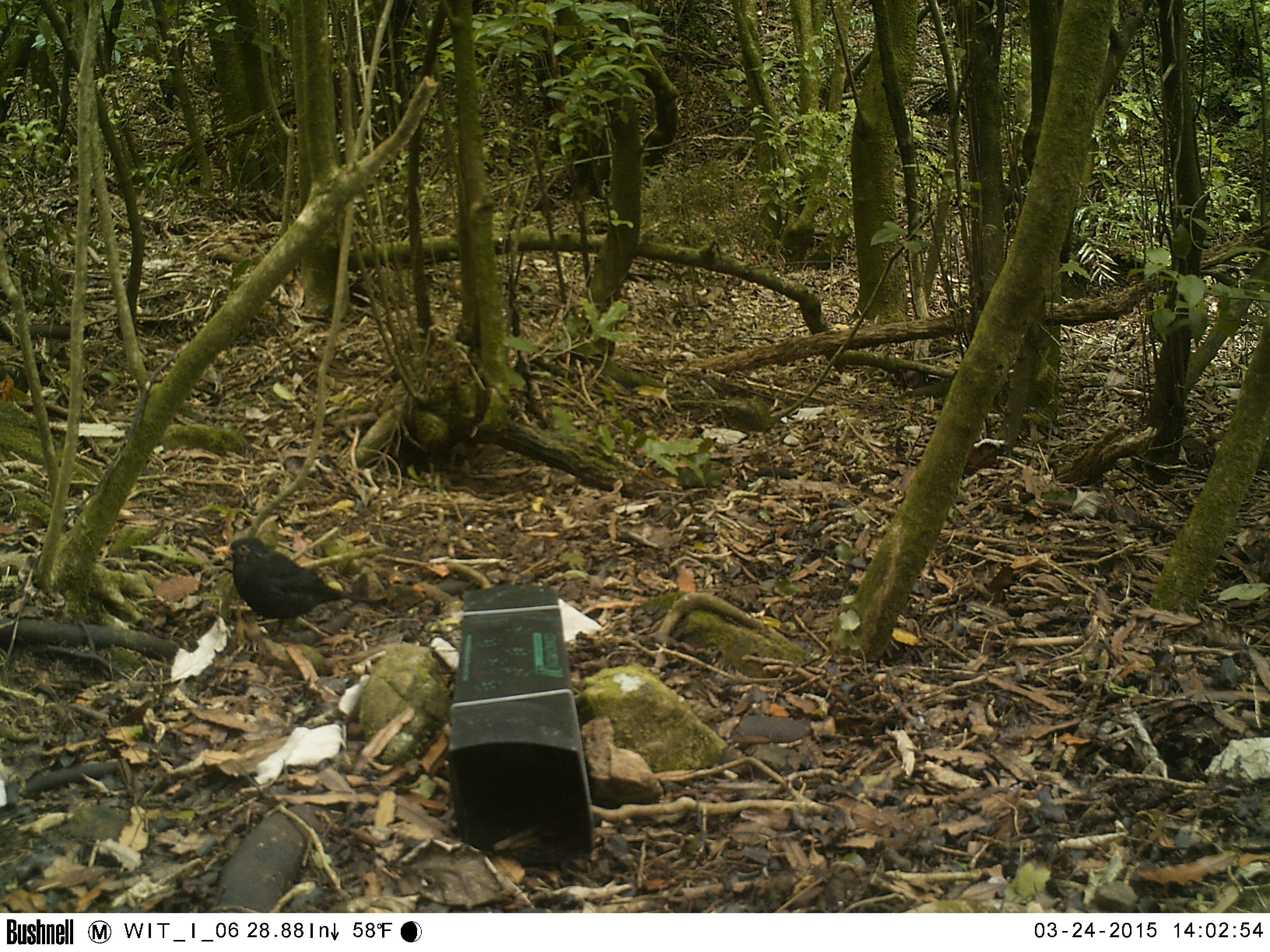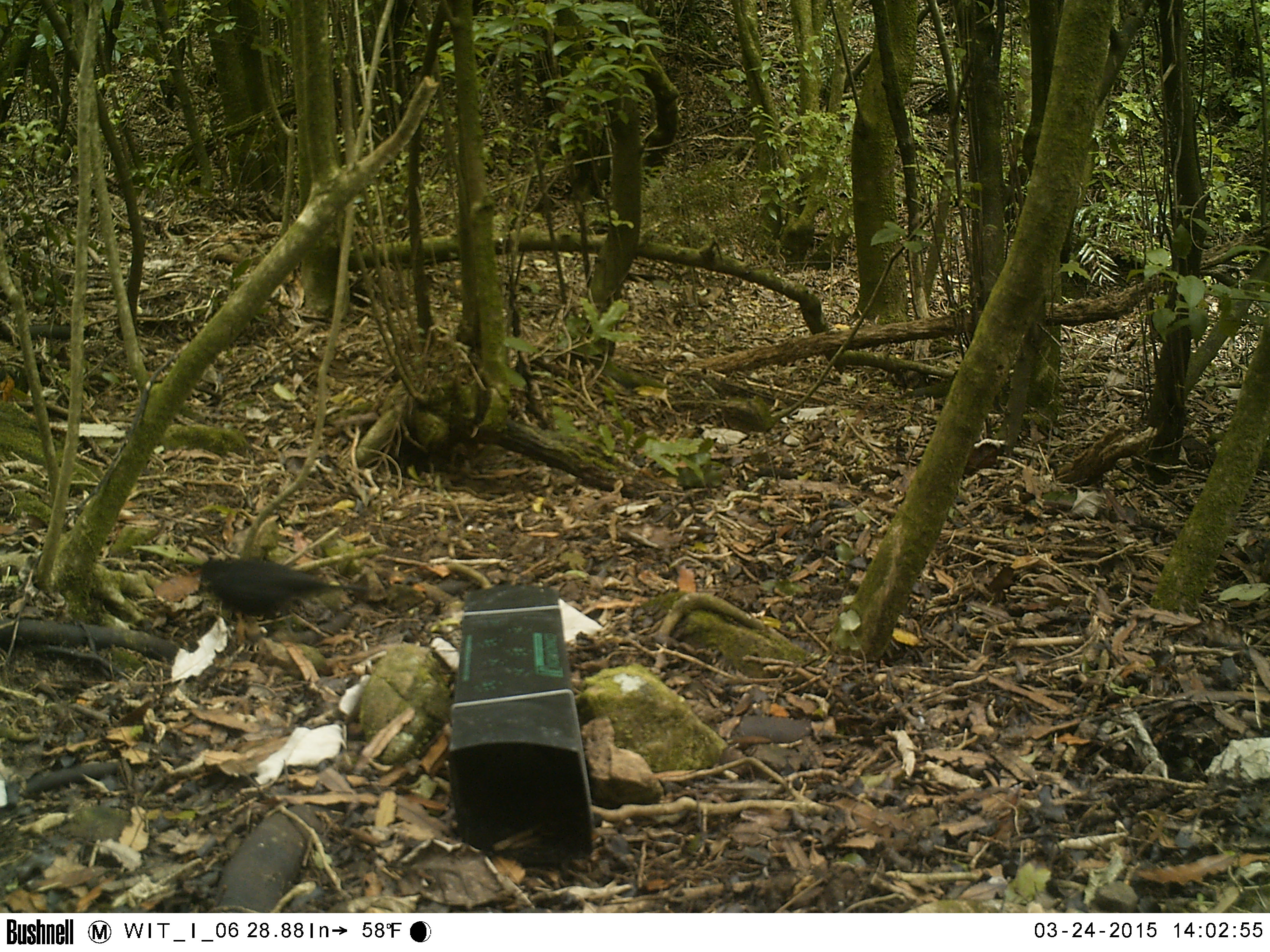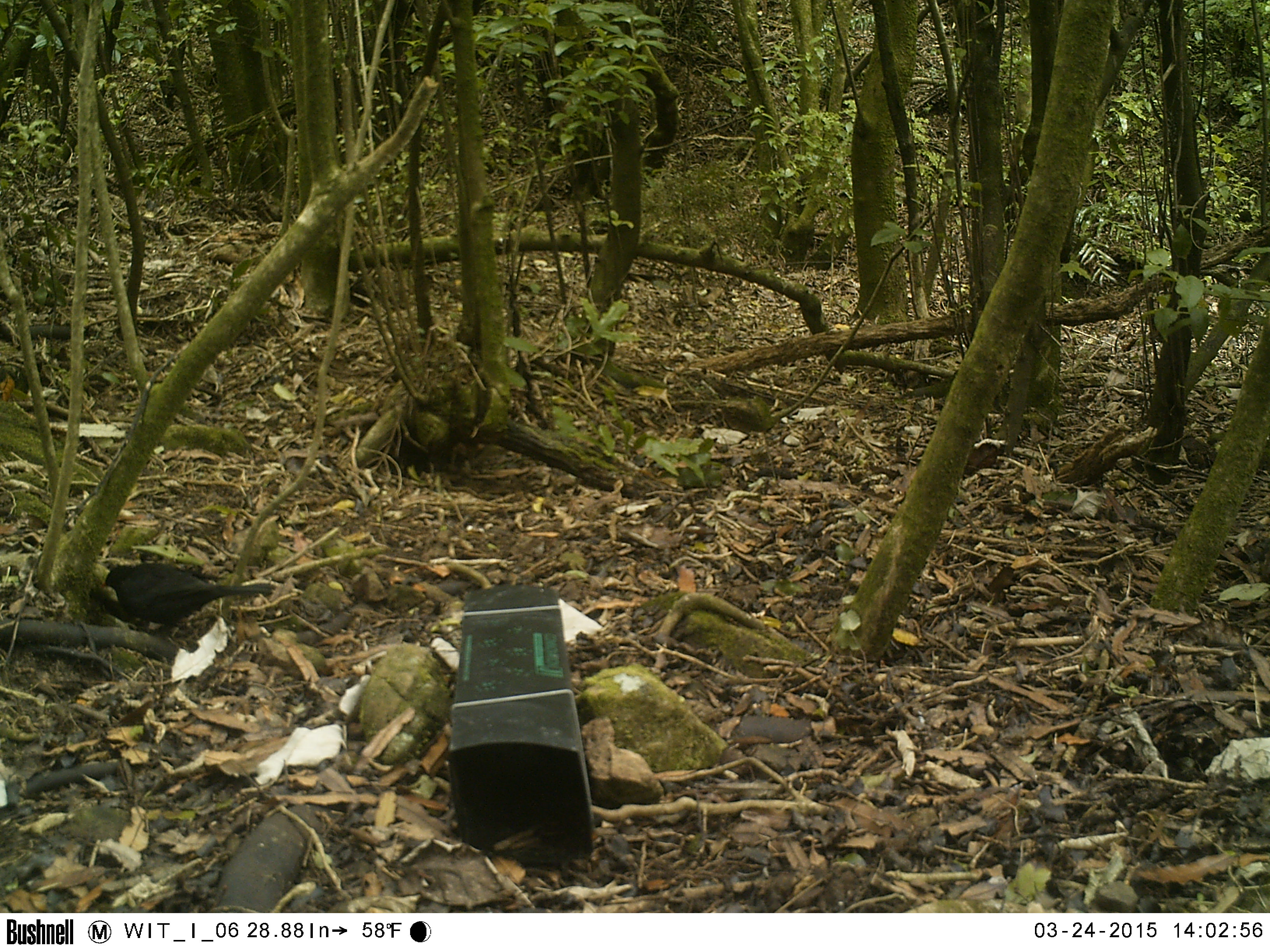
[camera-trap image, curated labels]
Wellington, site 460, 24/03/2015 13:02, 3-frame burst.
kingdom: Animalia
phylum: Chordata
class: Aves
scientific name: Aves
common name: bird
Bird (Aves).